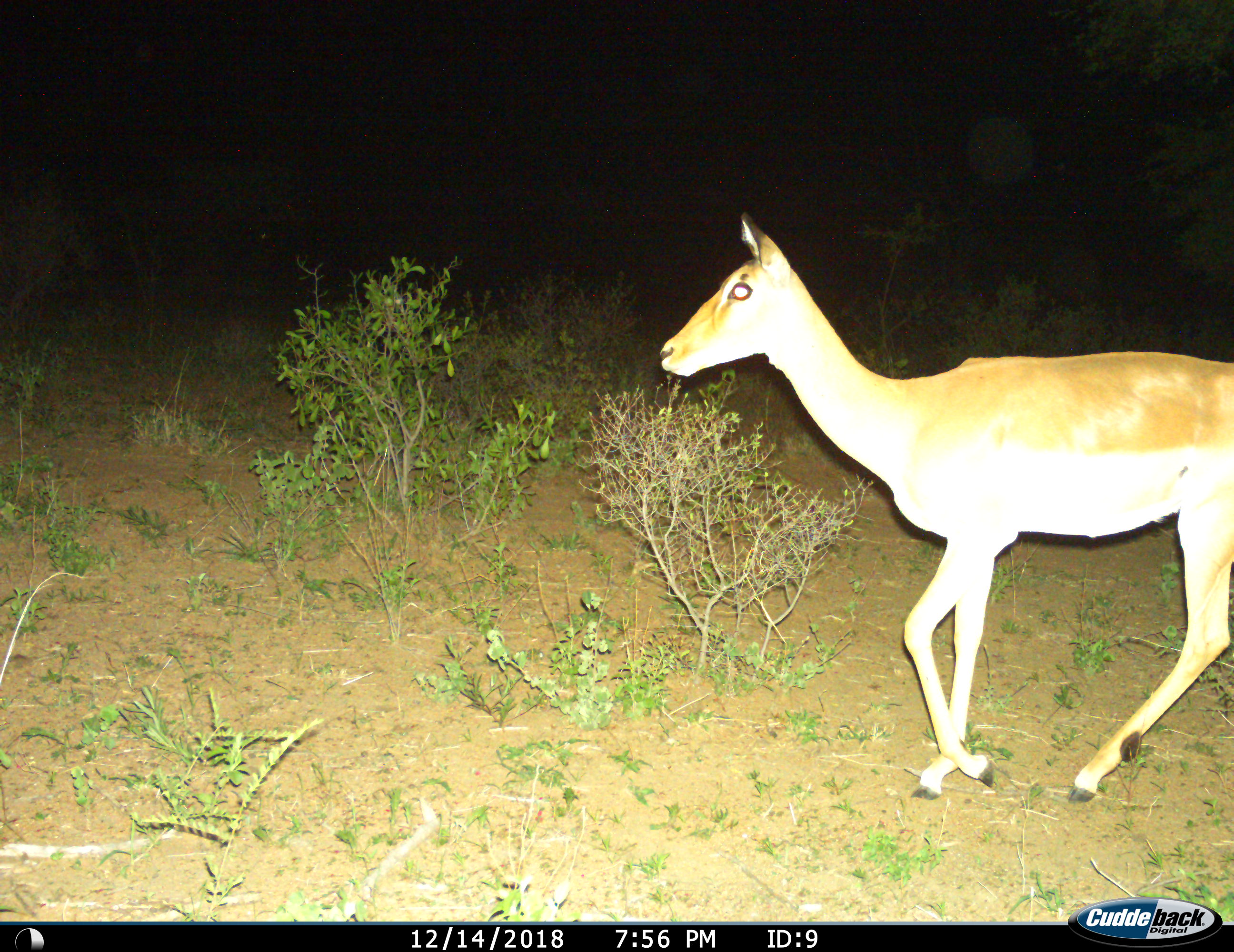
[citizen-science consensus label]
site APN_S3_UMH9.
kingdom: Animalia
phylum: Chordata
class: Mammalia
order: Artiodactyla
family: Bovidae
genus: Aepyceros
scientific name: Aepyceros melampus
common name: impala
Impala (Aepyceros melampus), count 1. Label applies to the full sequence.